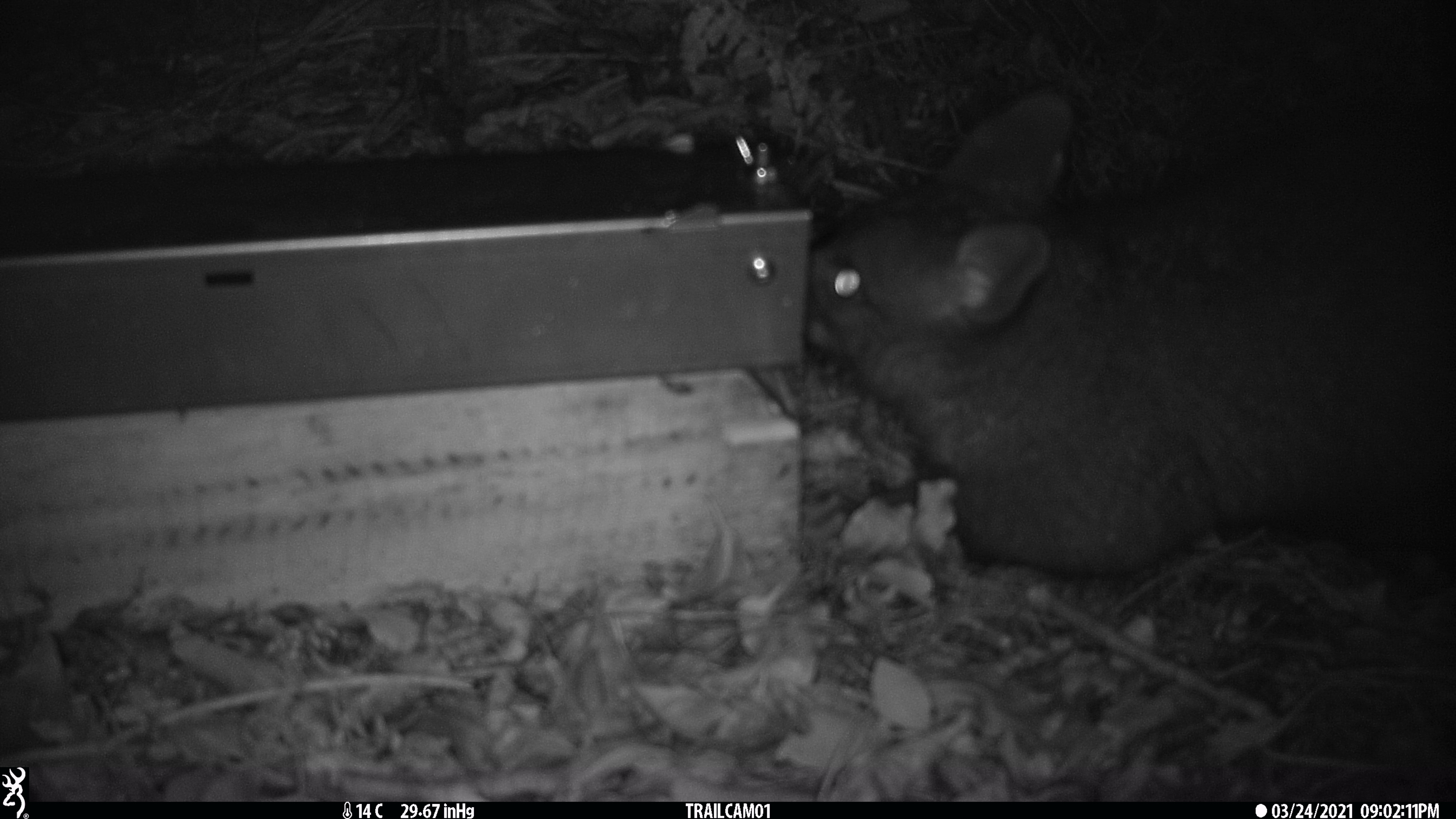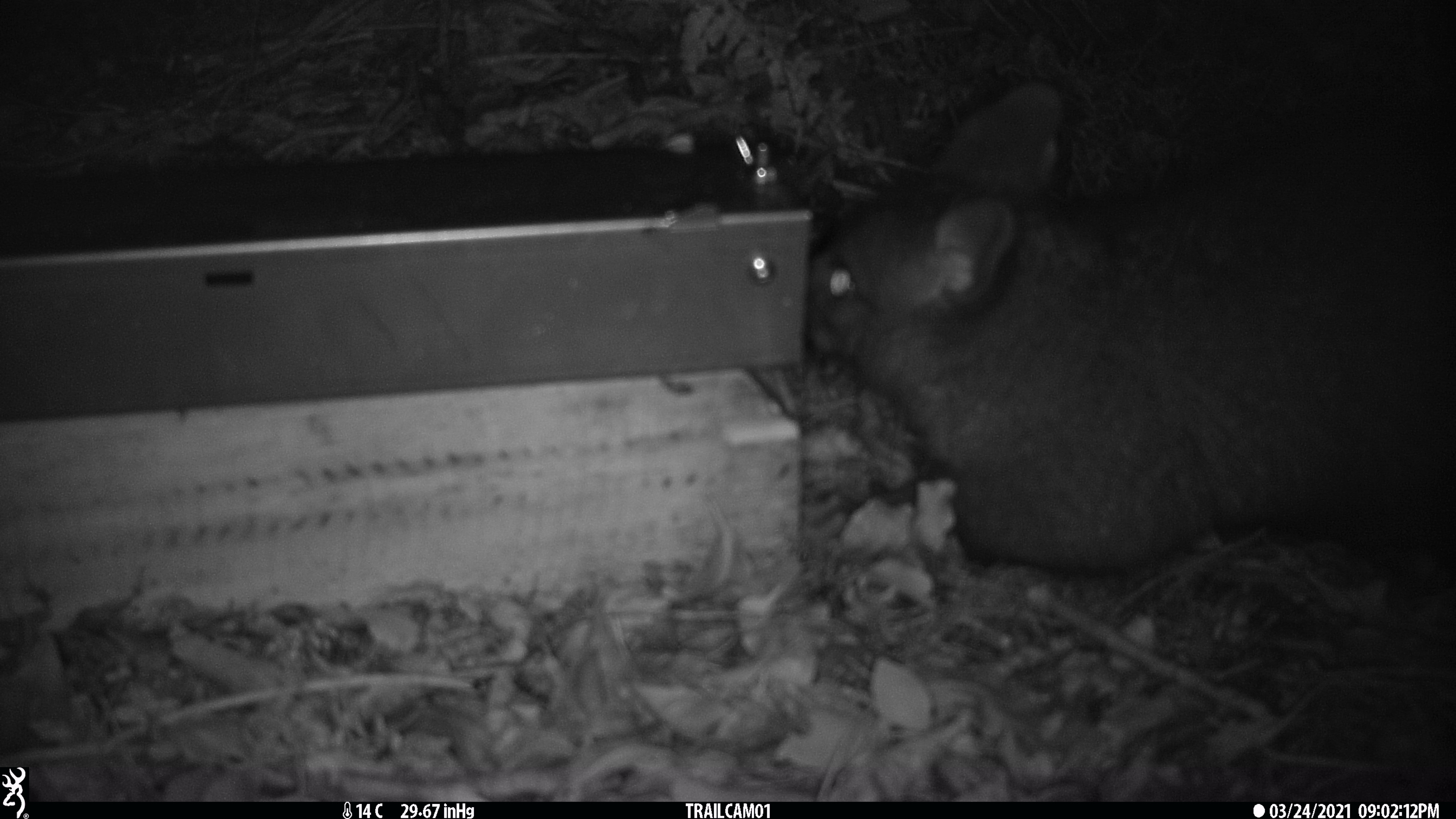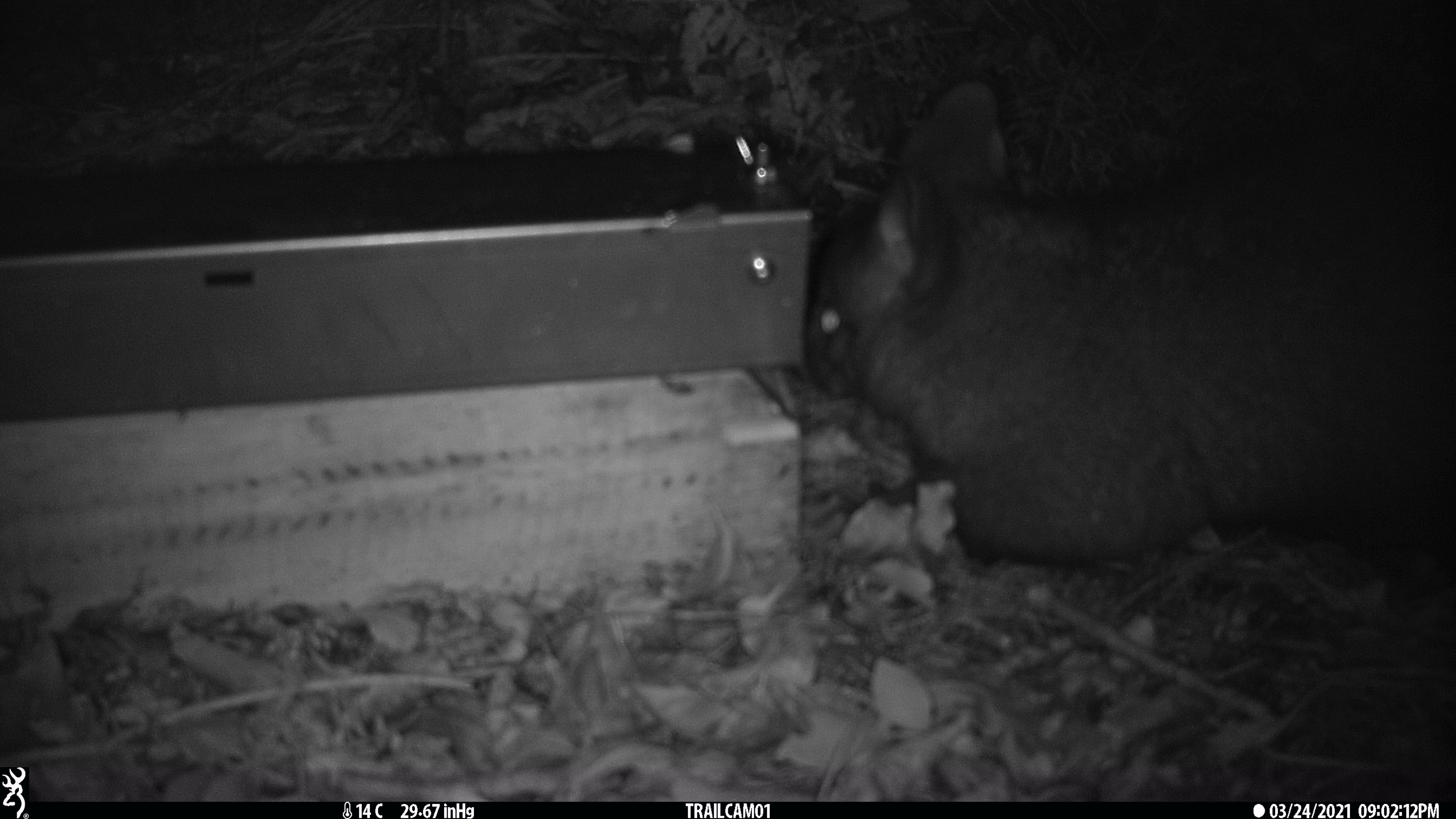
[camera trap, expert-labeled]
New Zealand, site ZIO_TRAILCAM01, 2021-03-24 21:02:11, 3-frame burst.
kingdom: Animalia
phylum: Chordata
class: Mammalia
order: Diprotodontia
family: Phalangeridae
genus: Trichosurus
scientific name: Trichosurus vulpecula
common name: common brushtail possum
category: possum